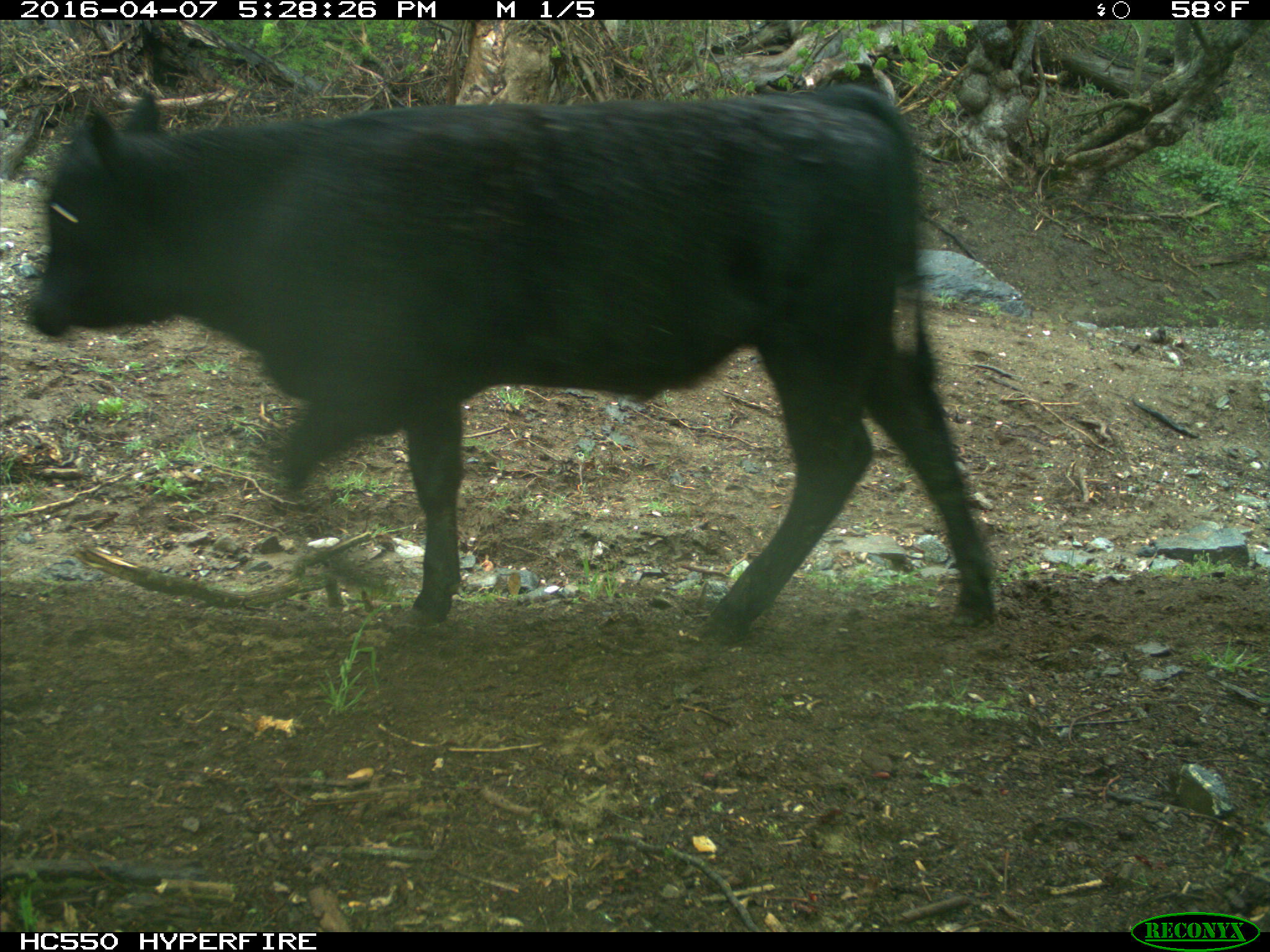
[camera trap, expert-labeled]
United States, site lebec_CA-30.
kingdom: Animalia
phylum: Chordata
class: Mammalia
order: Artiodactyla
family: Bovidae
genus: Bos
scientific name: Bos taurus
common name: domestic cow